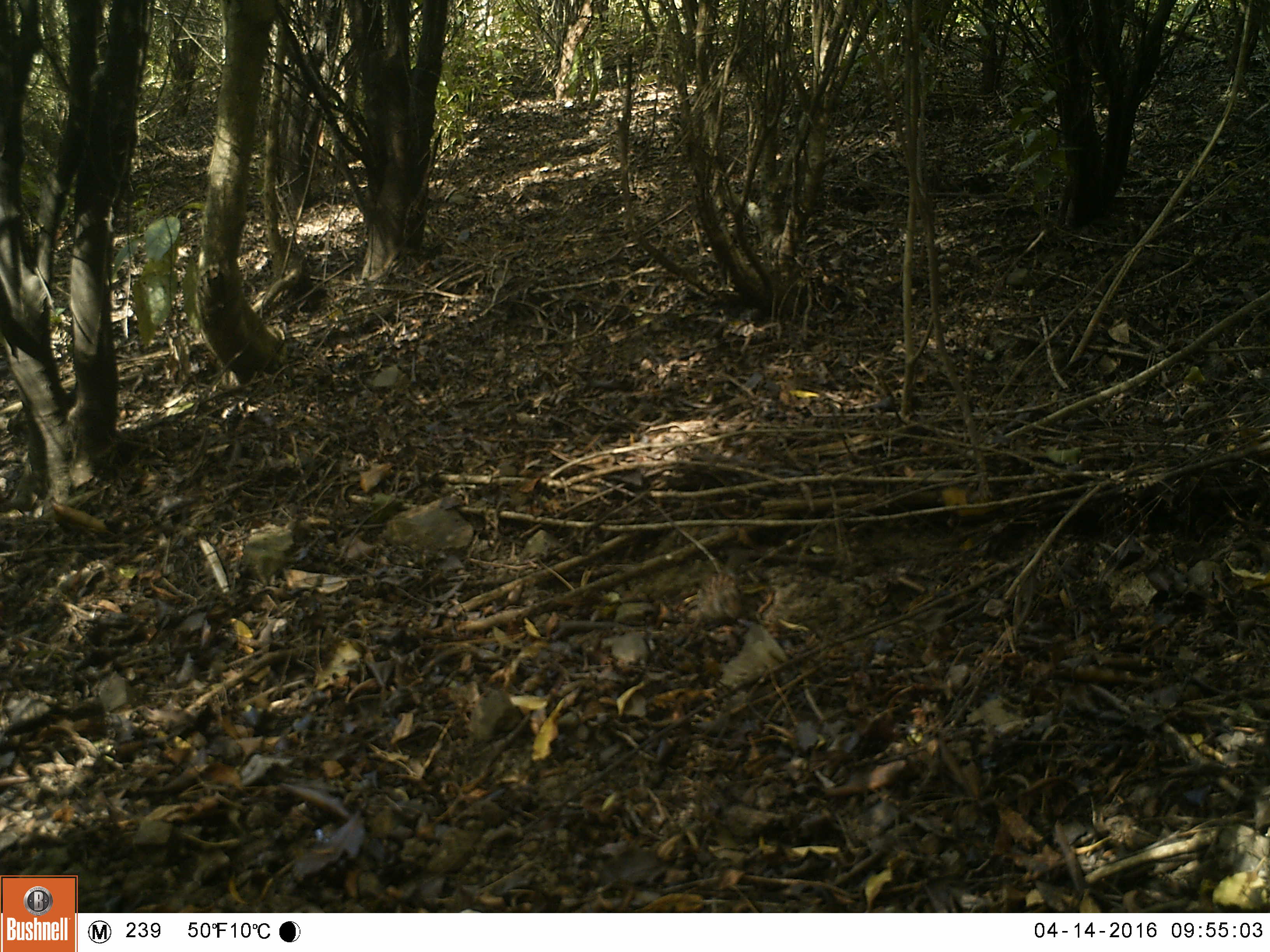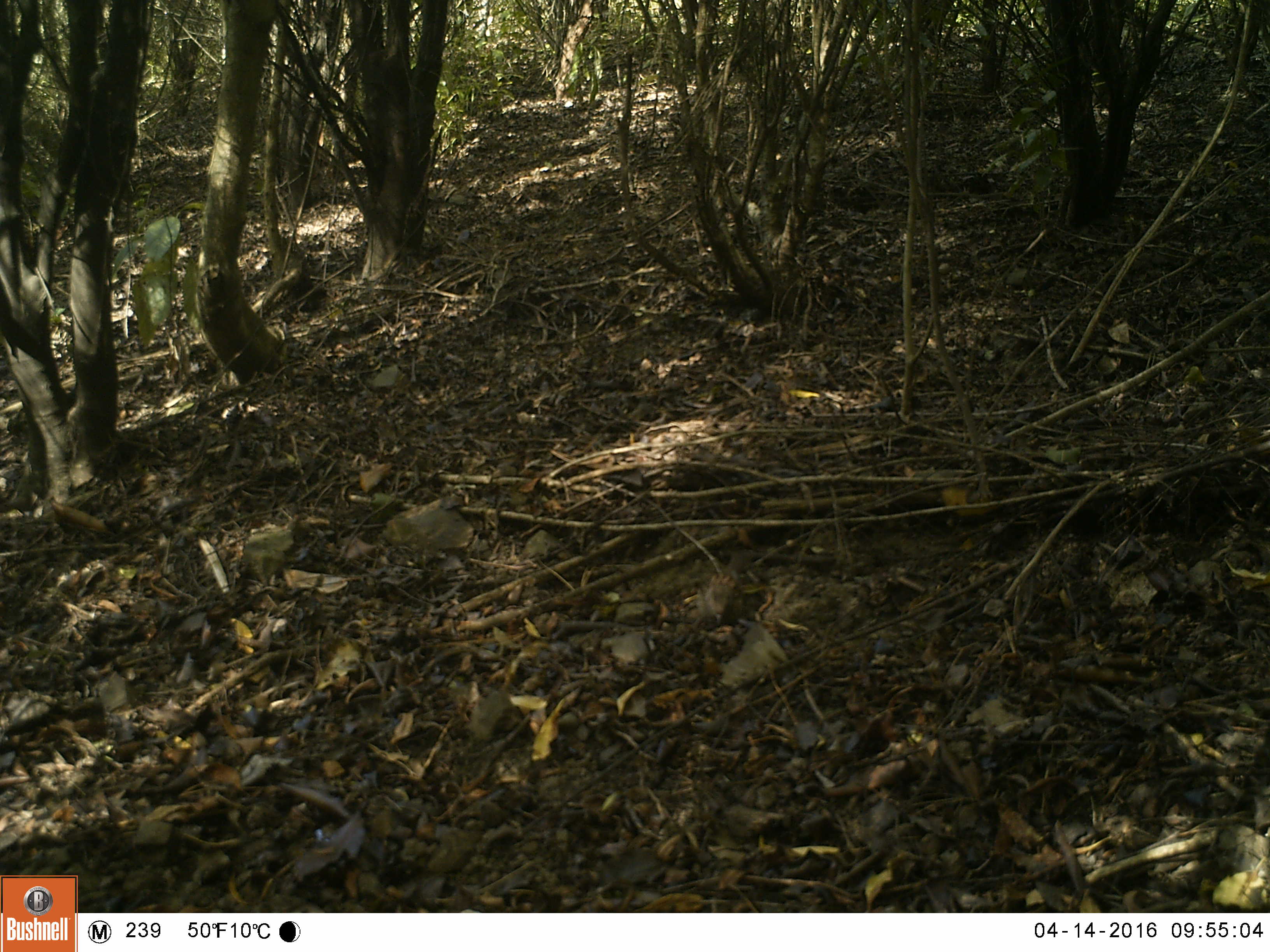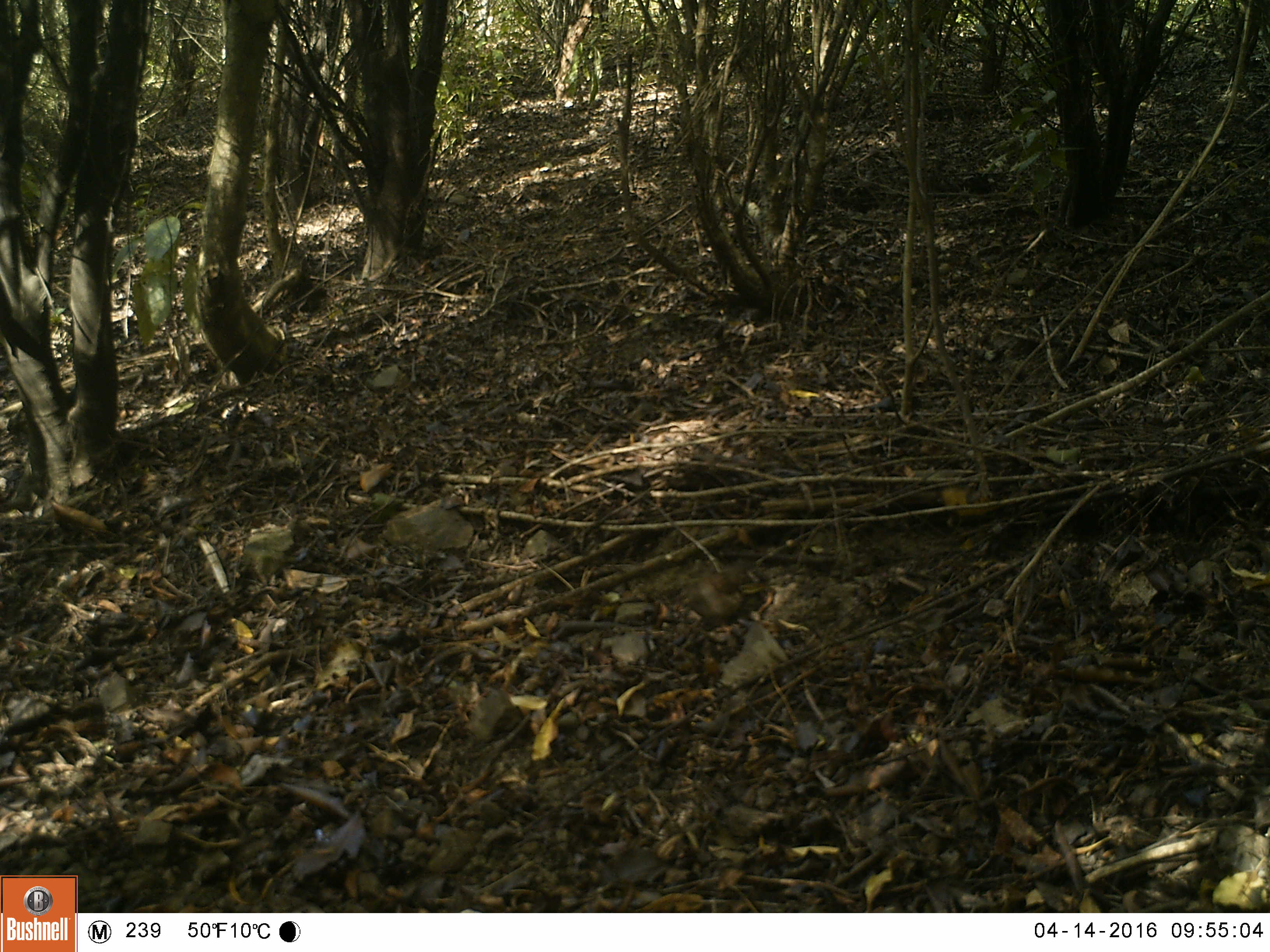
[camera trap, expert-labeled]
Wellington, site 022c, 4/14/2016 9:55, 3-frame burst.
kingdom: Animalia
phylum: Chordata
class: Aves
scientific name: Aves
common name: bird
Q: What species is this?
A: Bird (Aves).